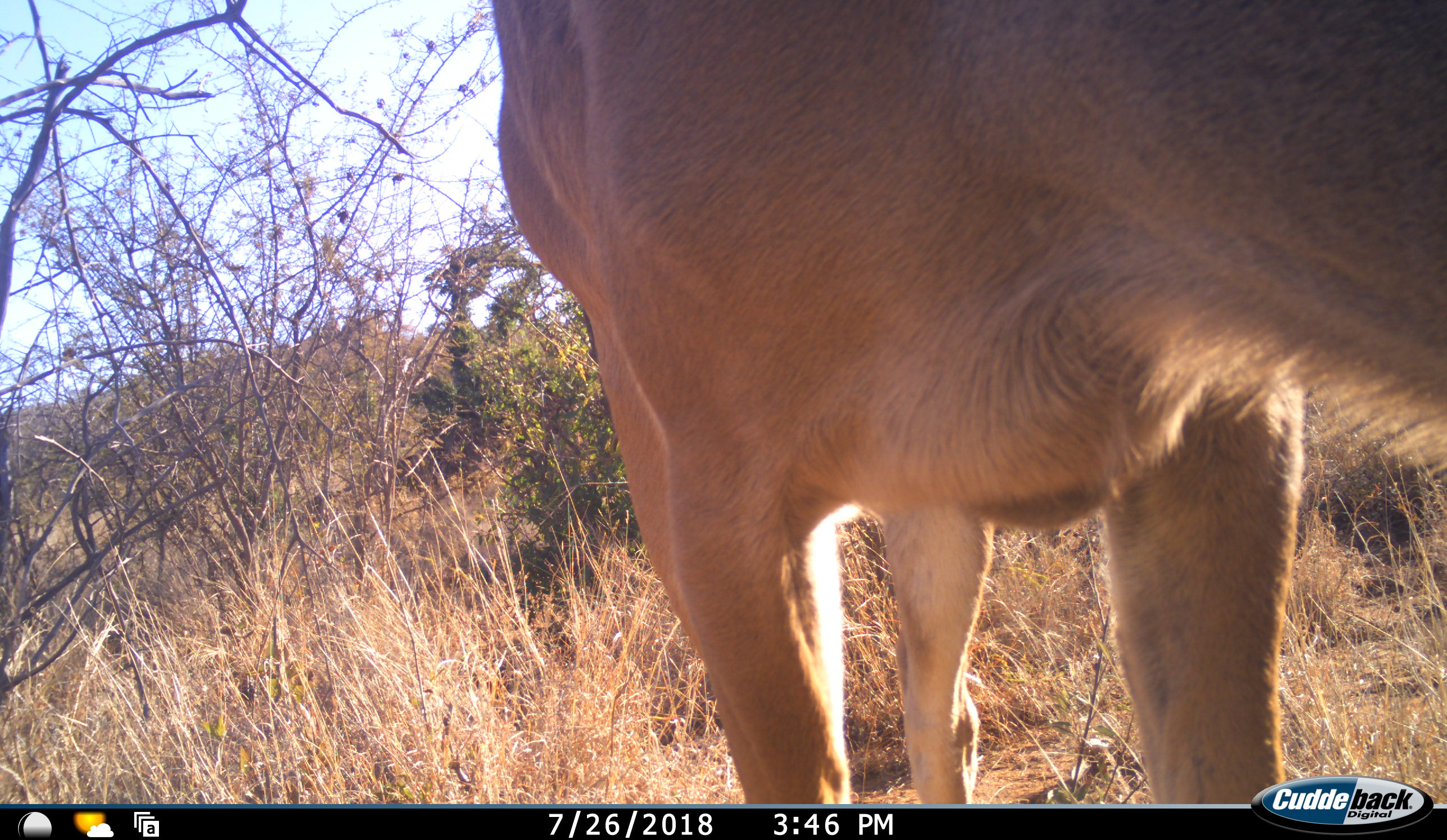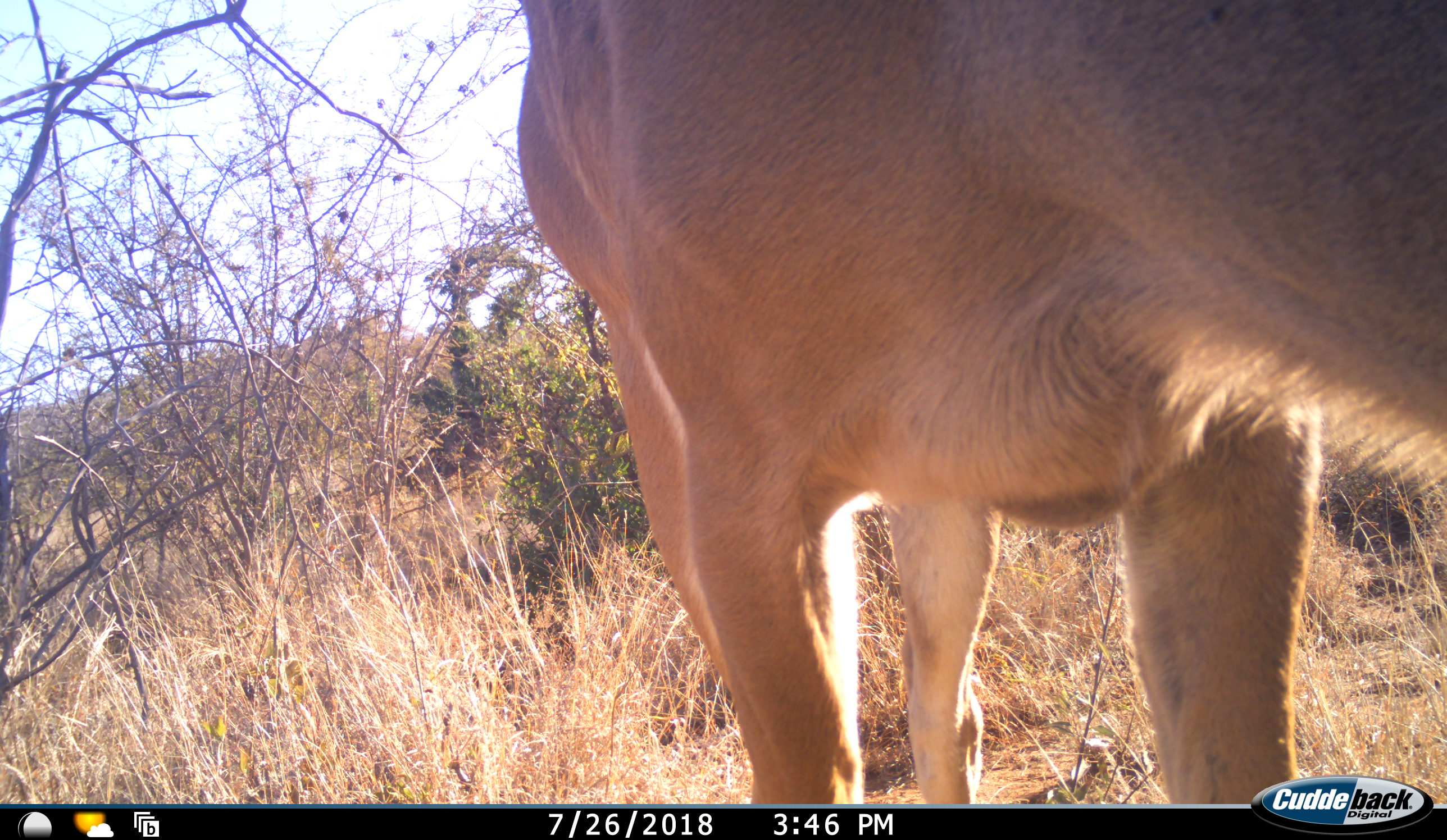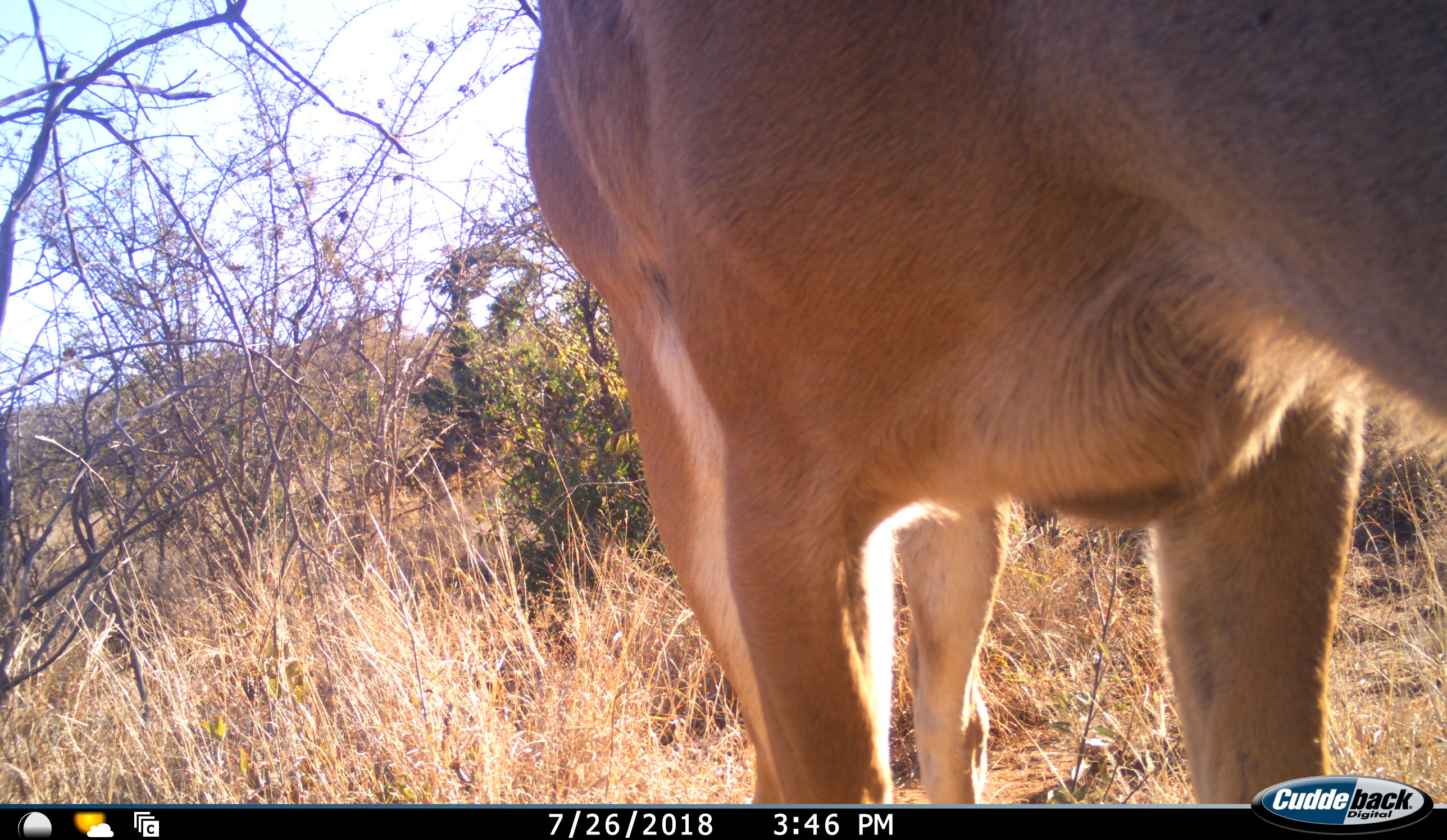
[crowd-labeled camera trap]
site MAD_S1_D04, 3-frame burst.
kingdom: Animalia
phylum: Chordata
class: Mammalia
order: Artiodactyla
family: Bovidae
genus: Aepyceros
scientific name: Aepyceros melampus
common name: impala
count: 1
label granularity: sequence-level